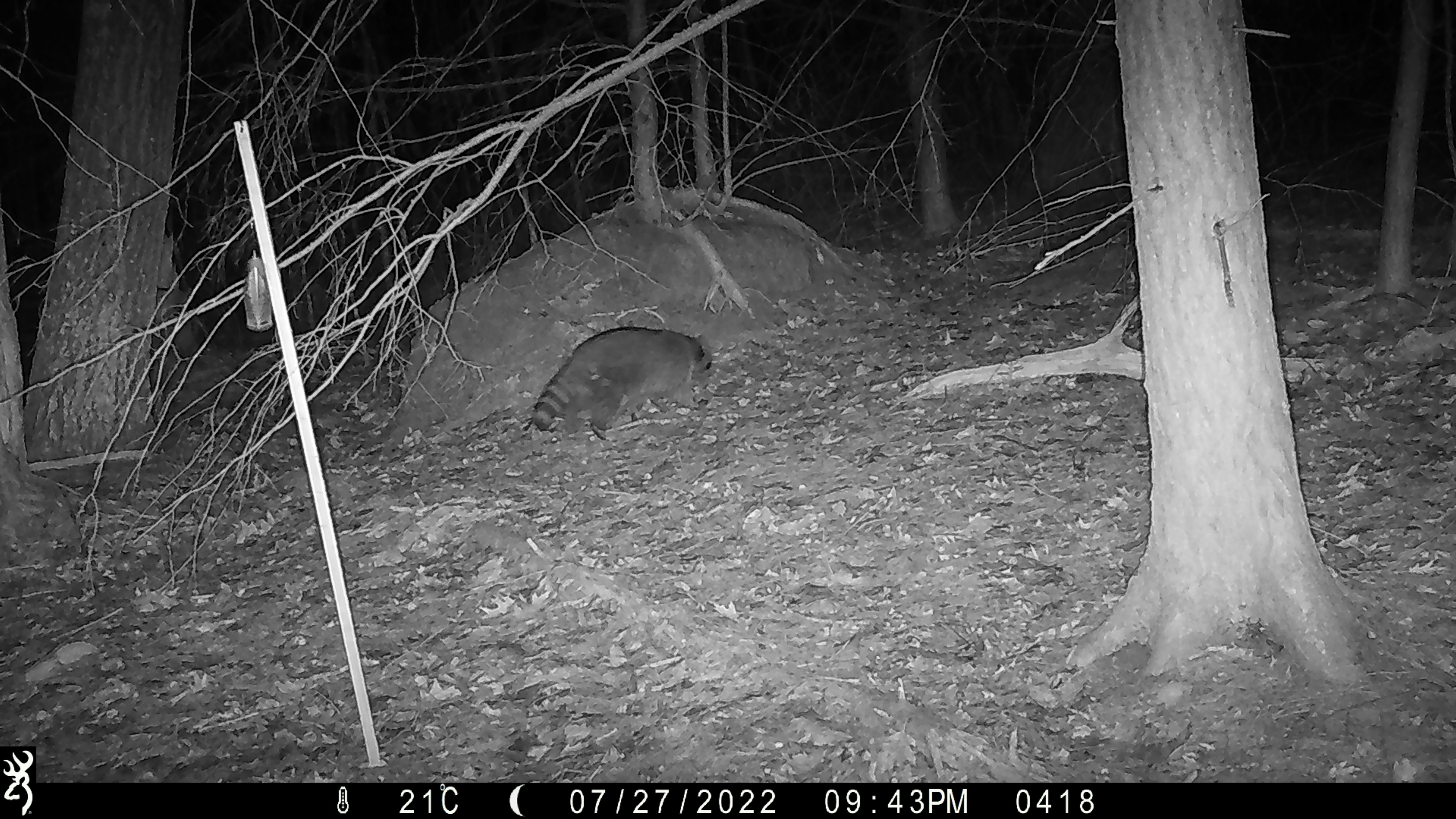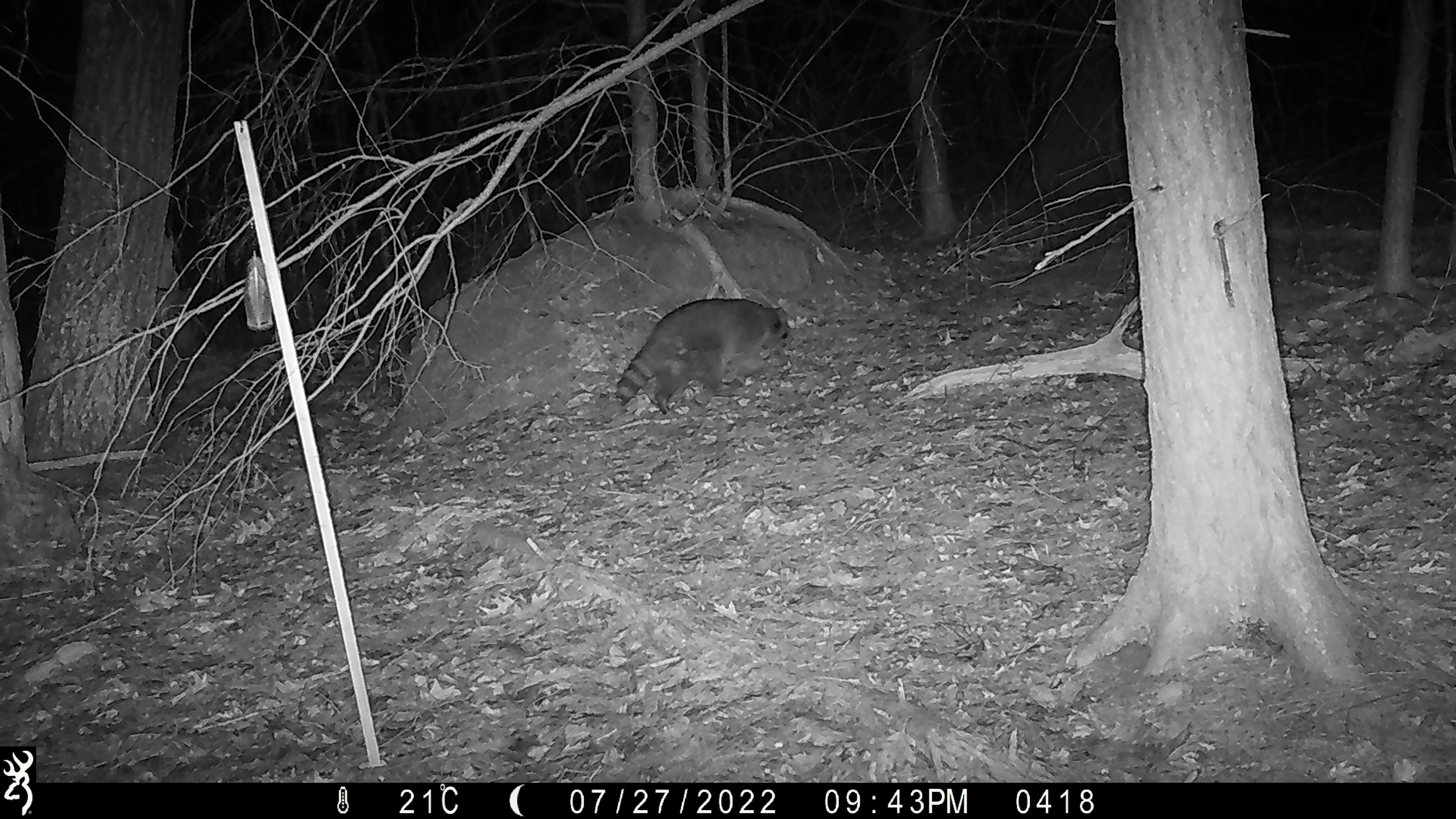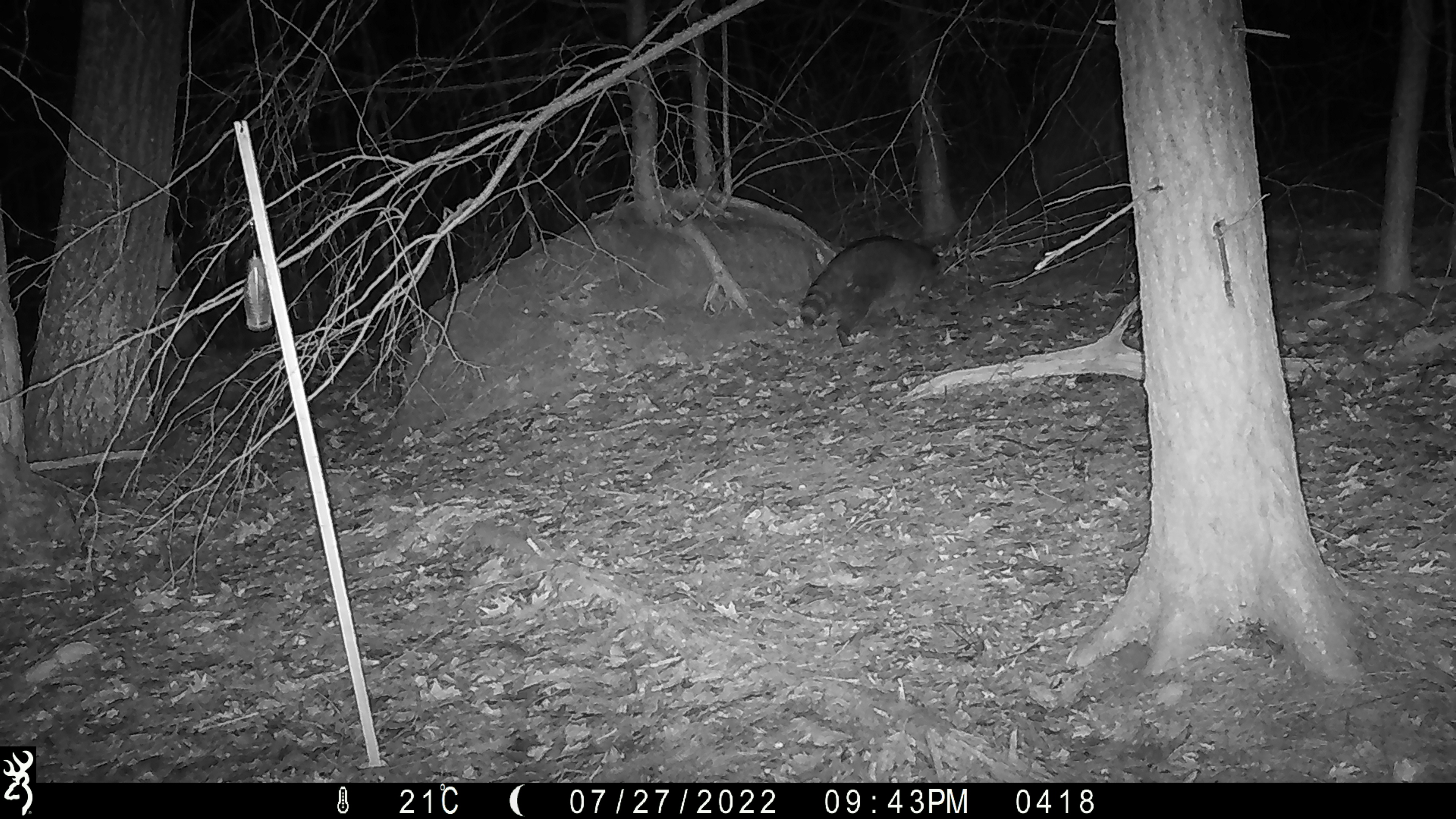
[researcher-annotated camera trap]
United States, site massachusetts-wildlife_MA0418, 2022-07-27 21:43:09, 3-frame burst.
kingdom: Animalia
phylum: Chordata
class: Mammalia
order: Carnivora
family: Procyonidae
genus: Procyon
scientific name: Procyon lotor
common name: raccoon